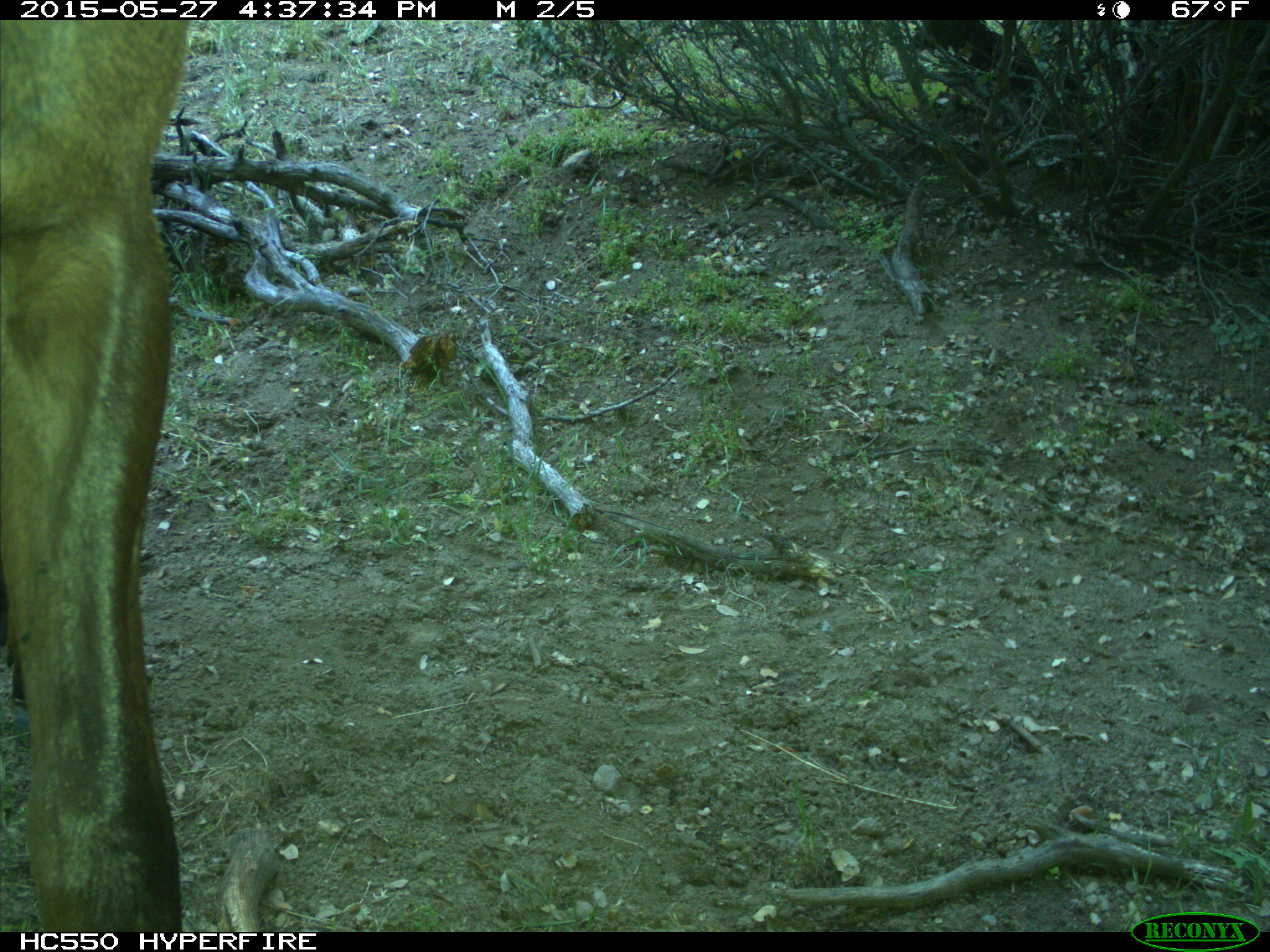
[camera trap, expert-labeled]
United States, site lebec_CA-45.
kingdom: Animalia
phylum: Chordata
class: Mammalia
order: Artiodactyla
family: Cervidae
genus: Cervus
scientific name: Cervus canadensis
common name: elk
Cervus canadensis (elk).